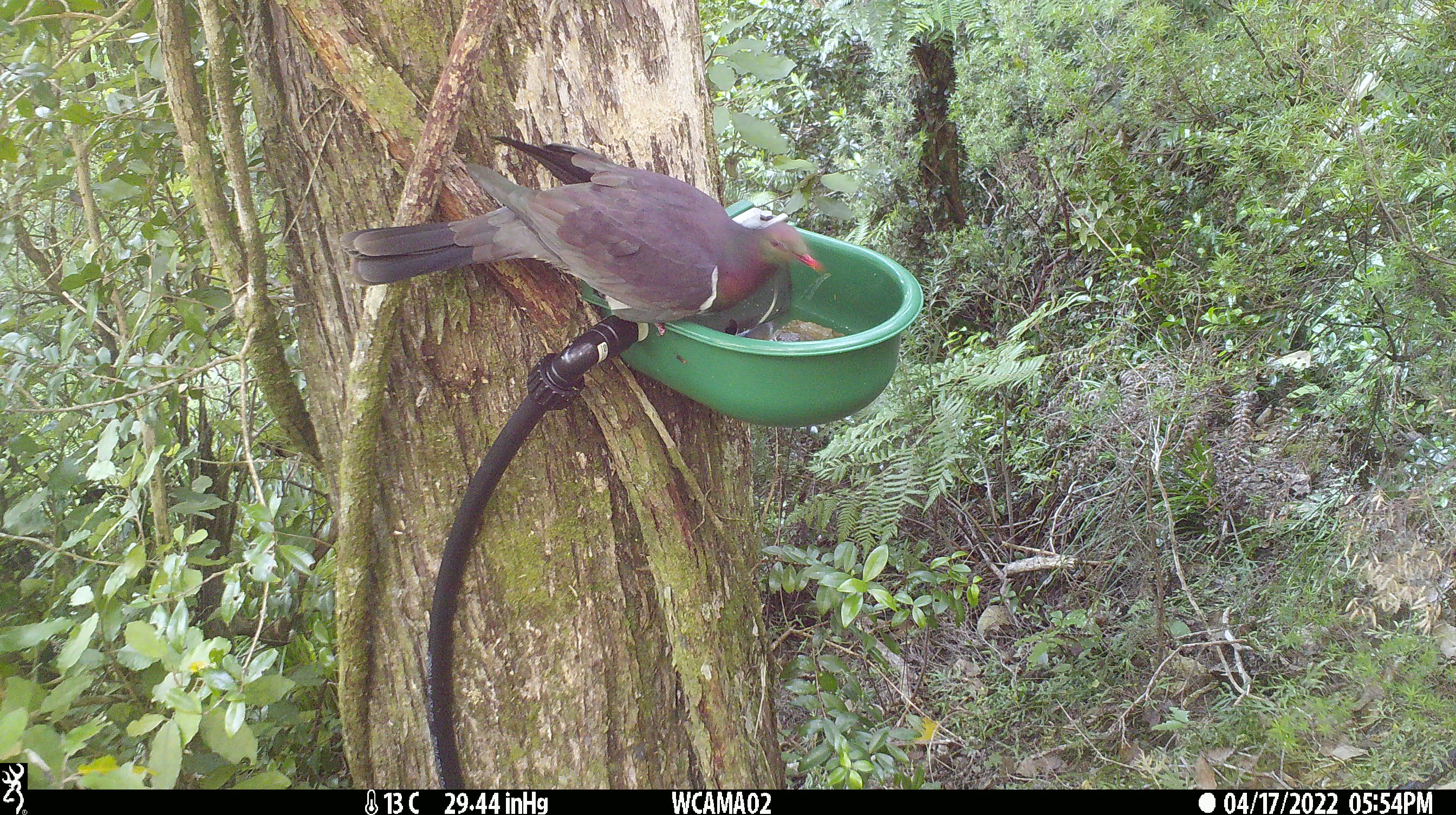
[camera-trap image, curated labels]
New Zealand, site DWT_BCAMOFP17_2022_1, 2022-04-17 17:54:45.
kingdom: Animalia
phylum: Chordata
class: Aves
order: Columbiformes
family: Columbidae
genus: Hemiphaga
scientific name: Hemiphaga novaeseelandiae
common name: new zealand pigeon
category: kereru